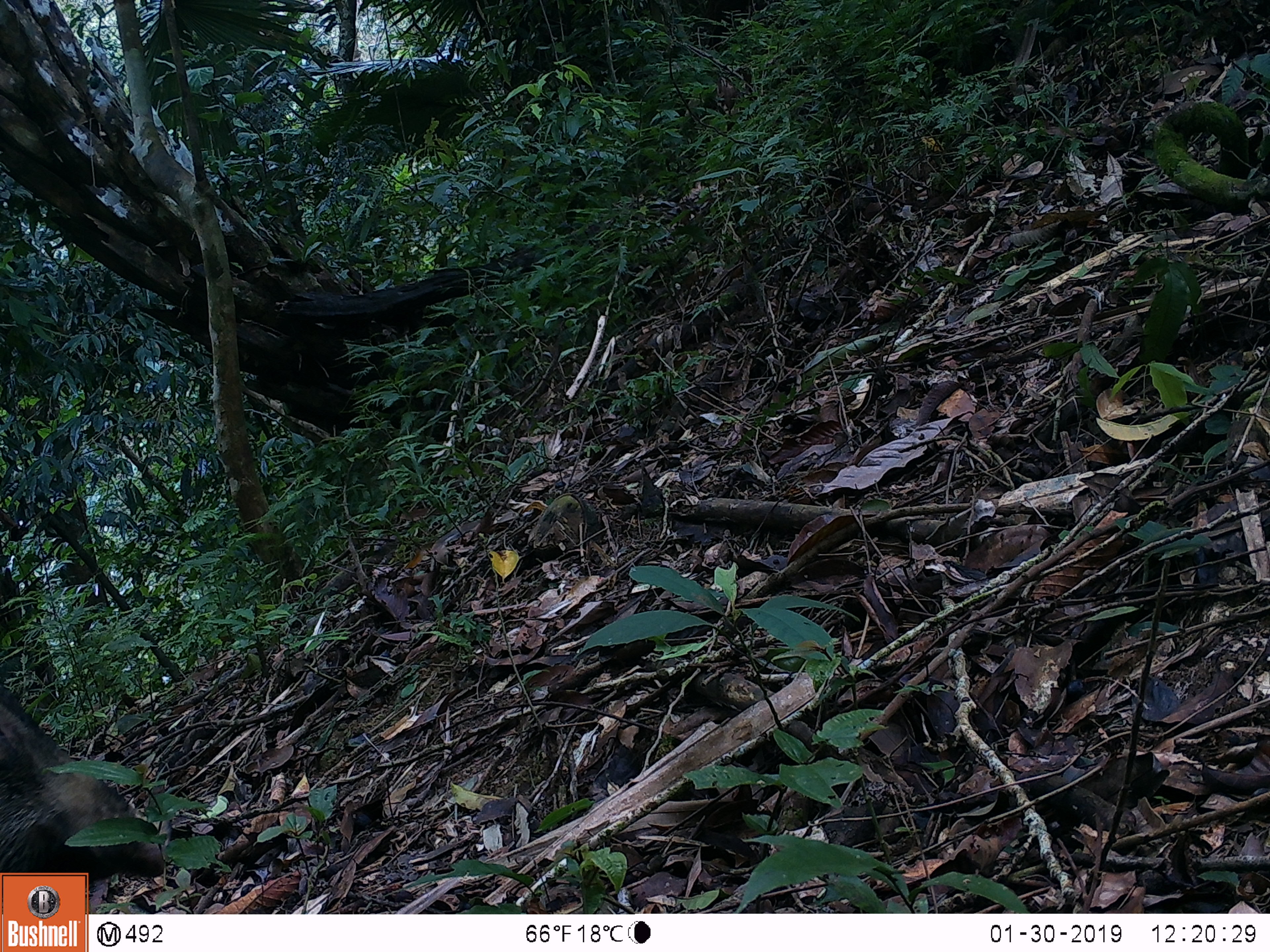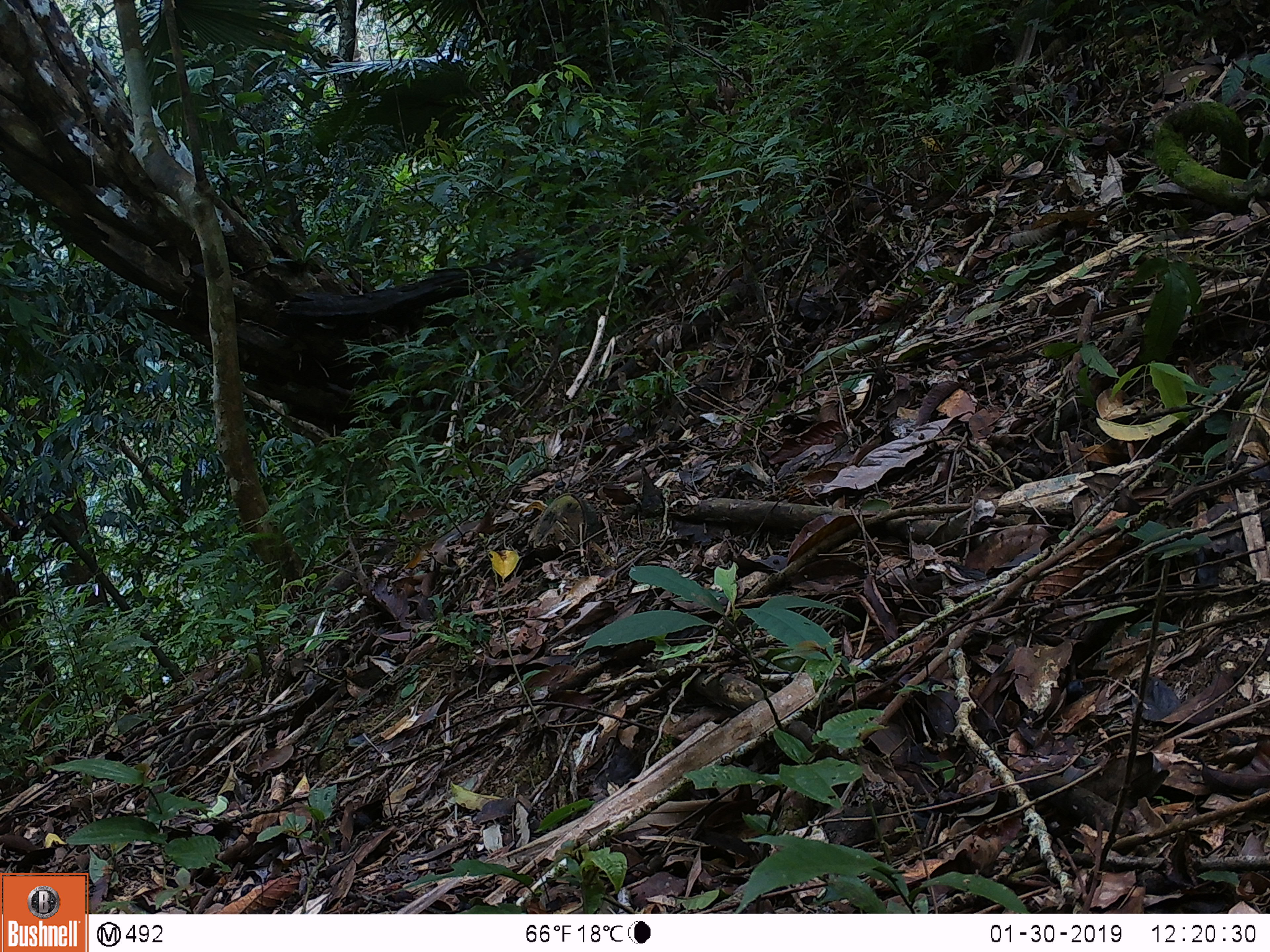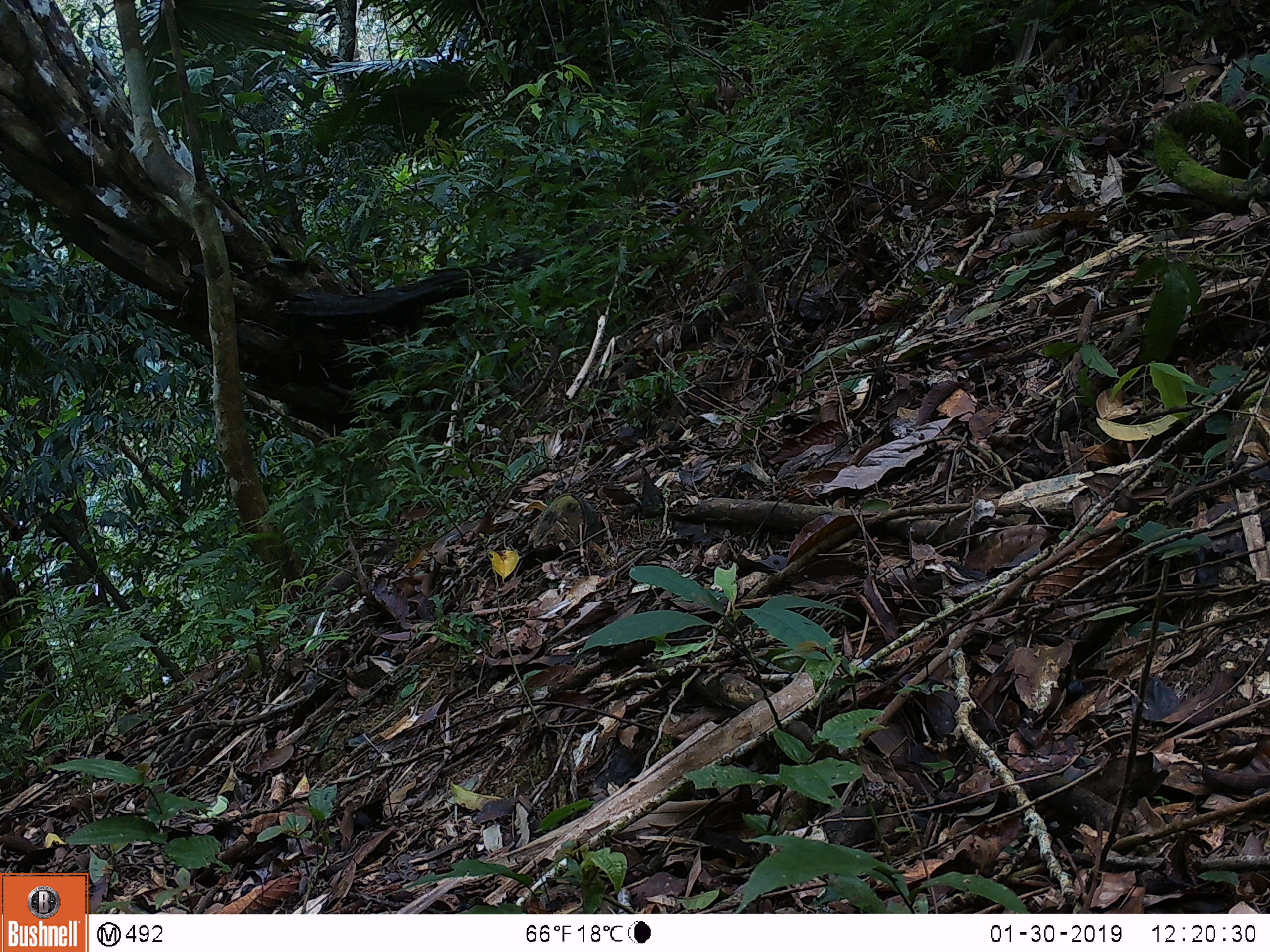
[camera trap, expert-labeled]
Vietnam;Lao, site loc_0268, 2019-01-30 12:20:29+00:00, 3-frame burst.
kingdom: Animalia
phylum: Chordata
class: Mammalia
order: Artiodactyla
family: Suidae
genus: Sus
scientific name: Sus scrofa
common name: eurasian wild pig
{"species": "eurasian wild pig (Sus scrofa)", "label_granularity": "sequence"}